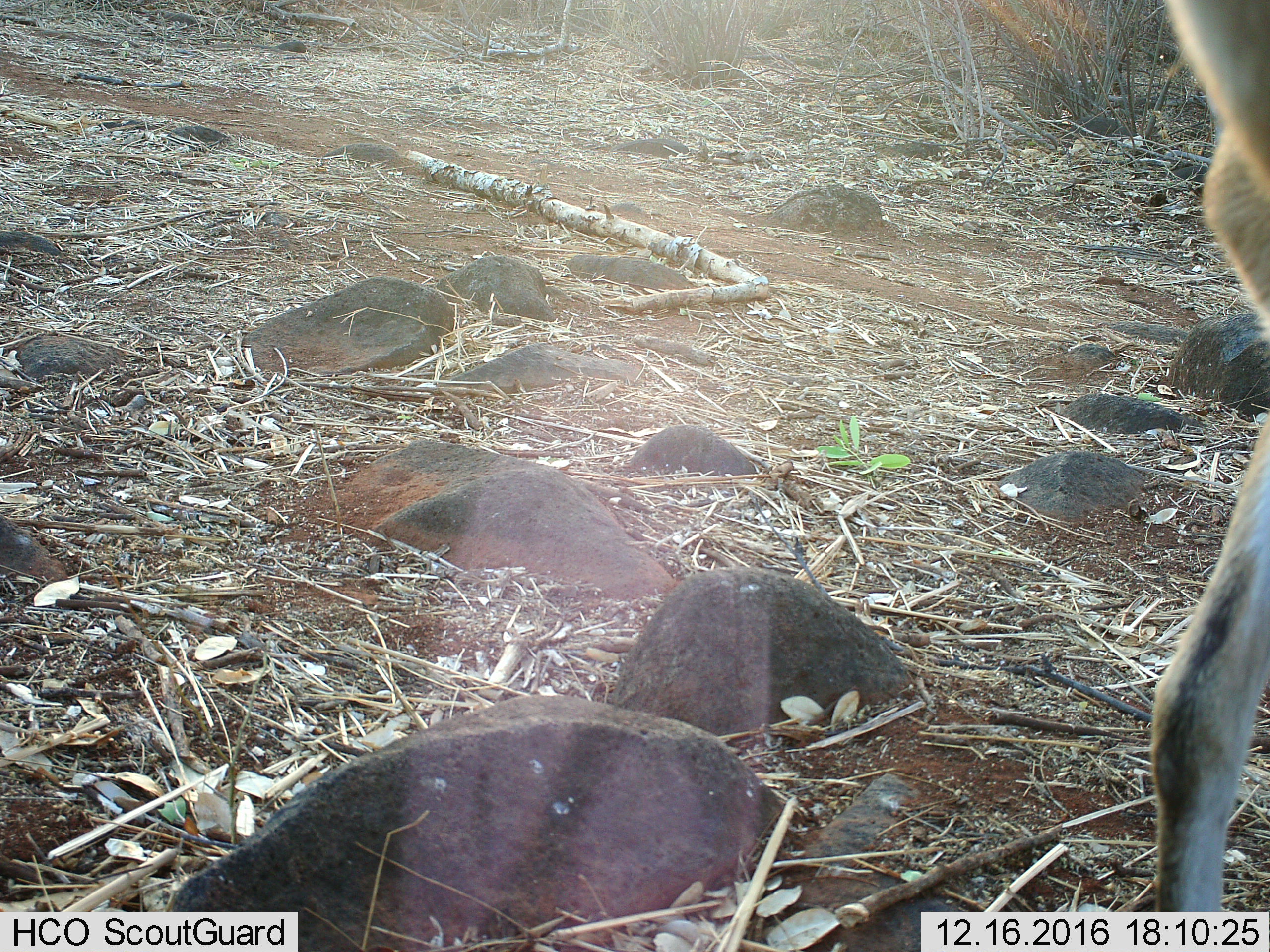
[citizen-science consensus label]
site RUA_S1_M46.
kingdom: Animalia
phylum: Chordata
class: Mammalia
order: Artiodactyla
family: Bovidae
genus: Madoqua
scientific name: Madoqua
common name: dik-dik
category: dikdik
Dikdik (dik-dik) (Madoqua), count 1. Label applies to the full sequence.